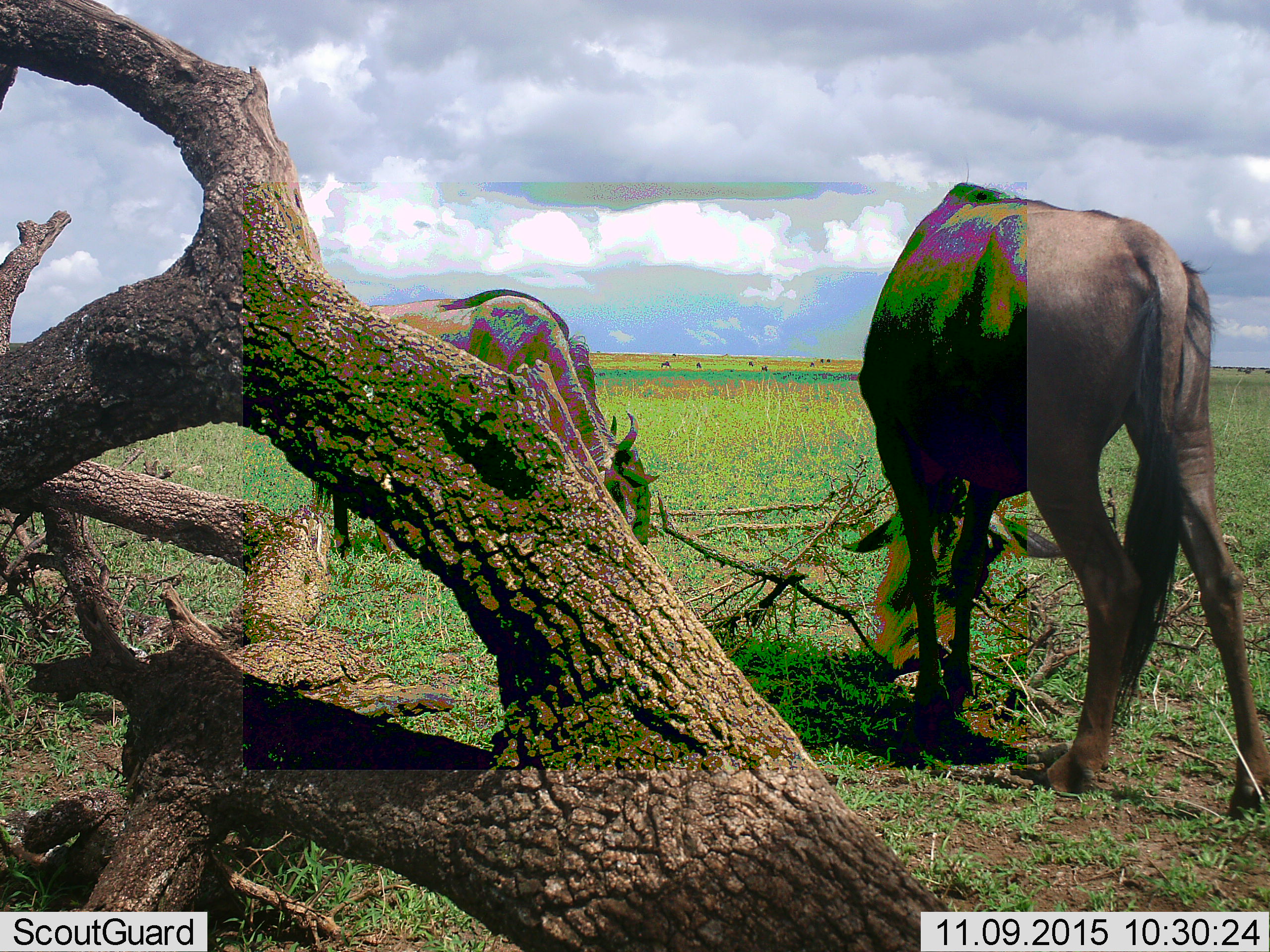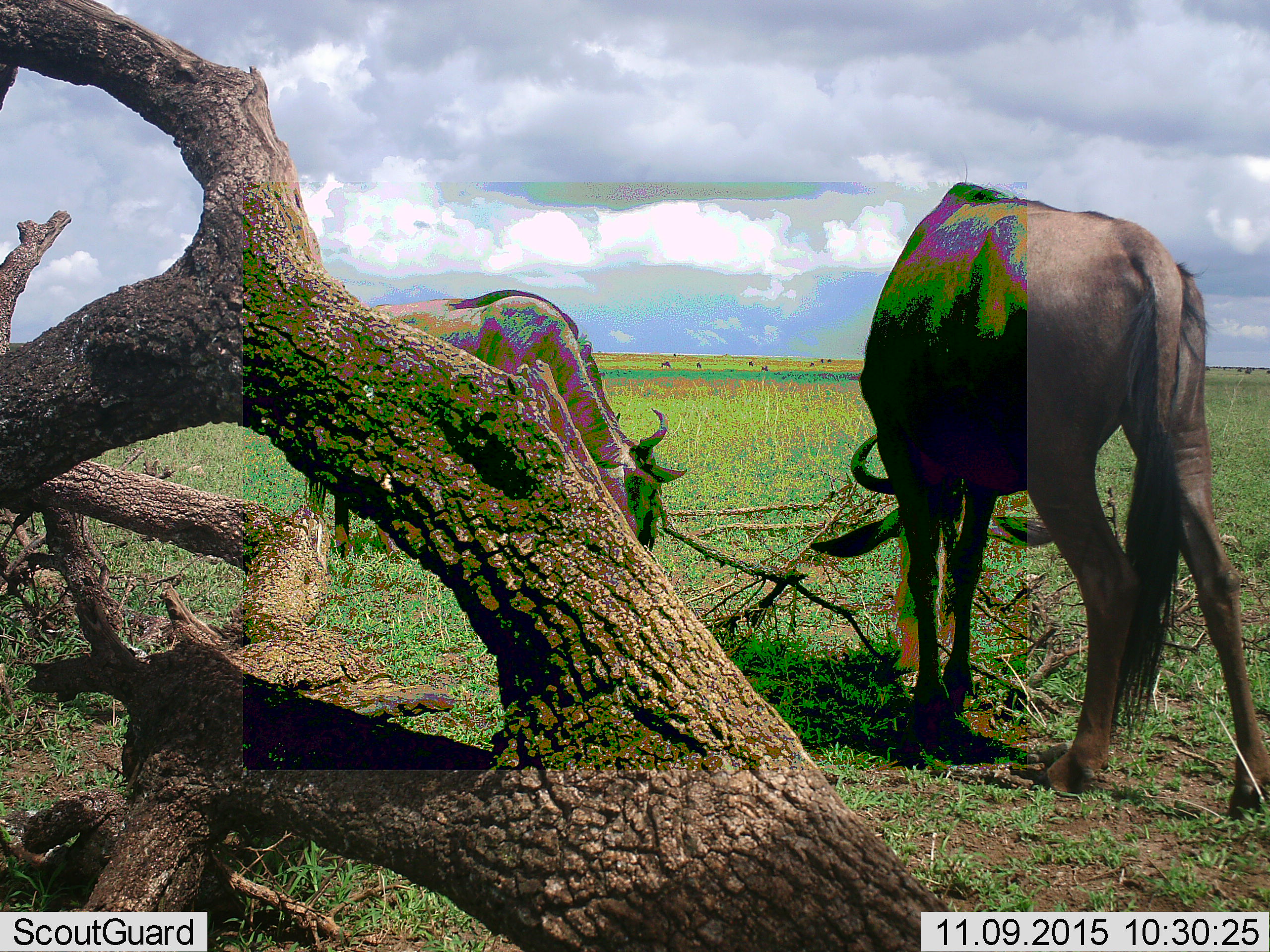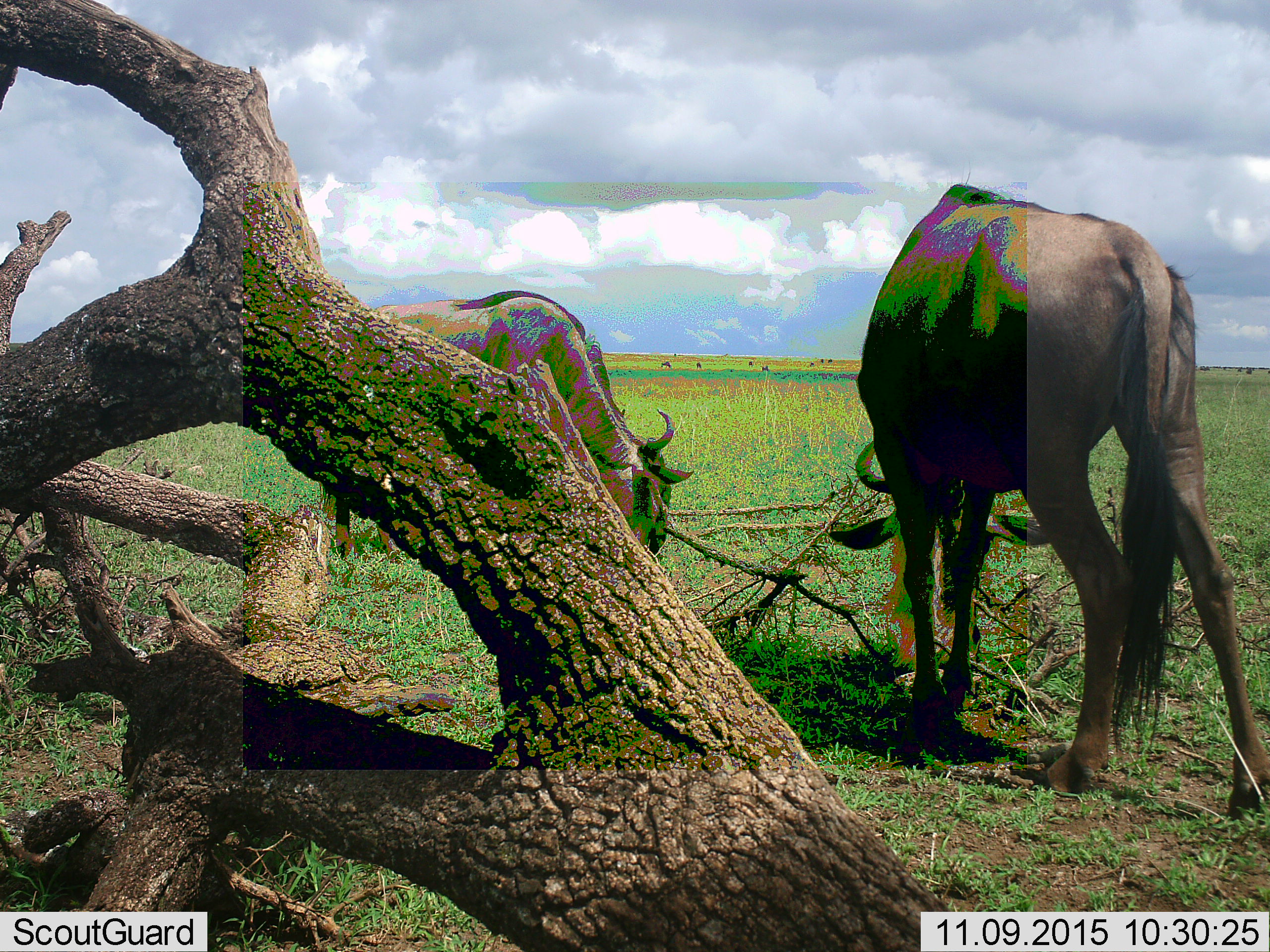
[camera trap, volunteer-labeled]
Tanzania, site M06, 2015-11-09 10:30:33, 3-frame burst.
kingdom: Animalia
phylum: Chordata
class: Mammalia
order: Artiodactyla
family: Bovidae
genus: Connochaetes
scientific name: Connochaetes taurinus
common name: blue wildebeest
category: wildebeest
Wildebeest (blue wildebeest) (Connochaetes taurinus), count 11-50. Behavior (volunteer vote fractions): standing 38%, resting 12%, moving 38%, interacting 12%. Young present (vote fraction): 0%. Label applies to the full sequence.